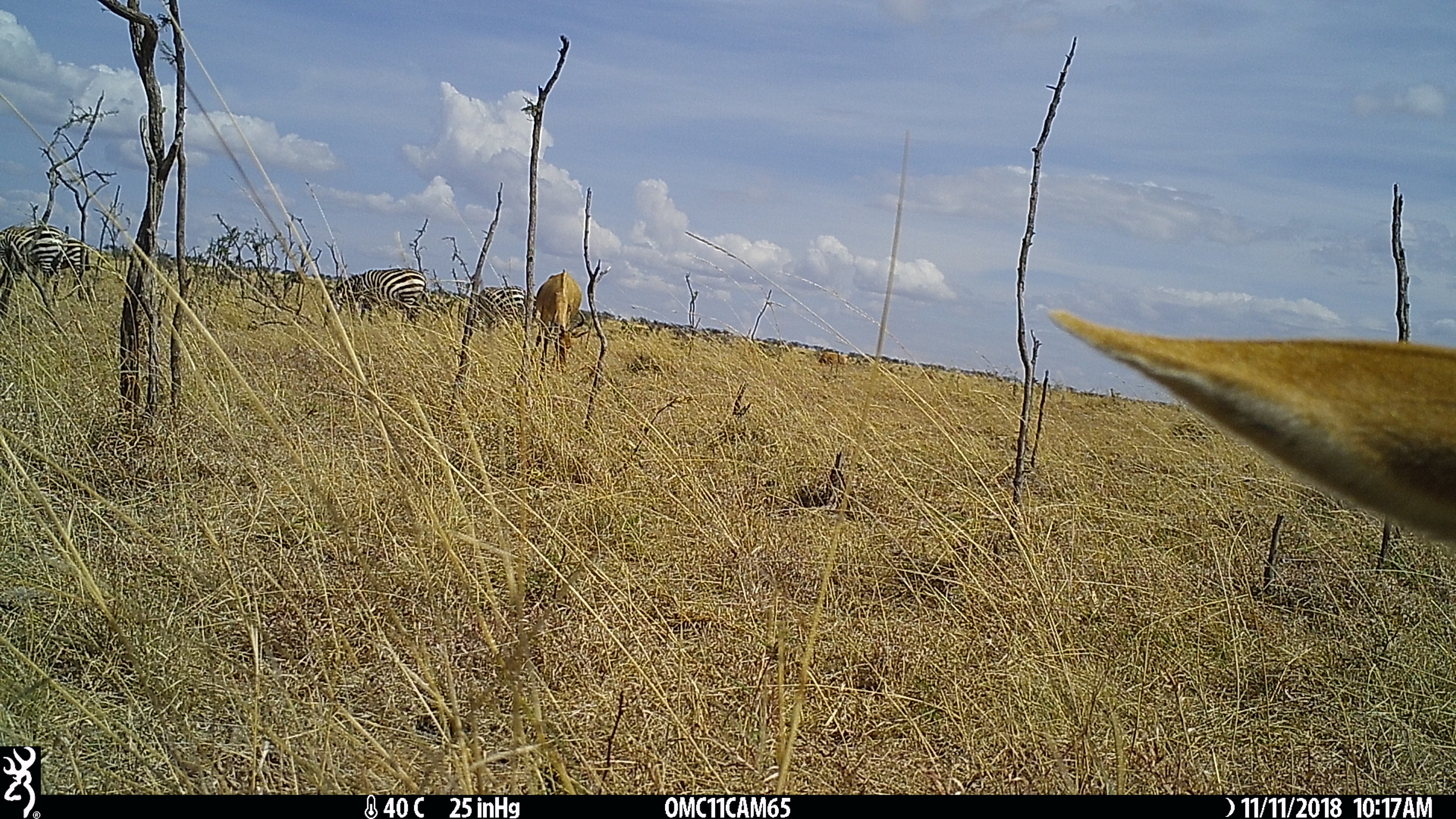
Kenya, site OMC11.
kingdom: Animalia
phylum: Chordata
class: Mammalia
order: Artiodactyla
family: Bovidae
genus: Alcelaphus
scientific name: Alcelaphus buselaphus cokii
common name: coke's hartebeest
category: hartebeest cokes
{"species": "hartebeest cokes (coke's hartebeest) (Alcelaphus buselaphus cokii)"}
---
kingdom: Animalia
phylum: Chordata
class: Mammalia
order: Perissodactyla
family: Equidae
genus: Equus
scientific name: Equus quagga burchellii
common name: burchell's zebra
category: zebra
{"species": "zebra (burchell's zebra) (Equus quagga burchellii)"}